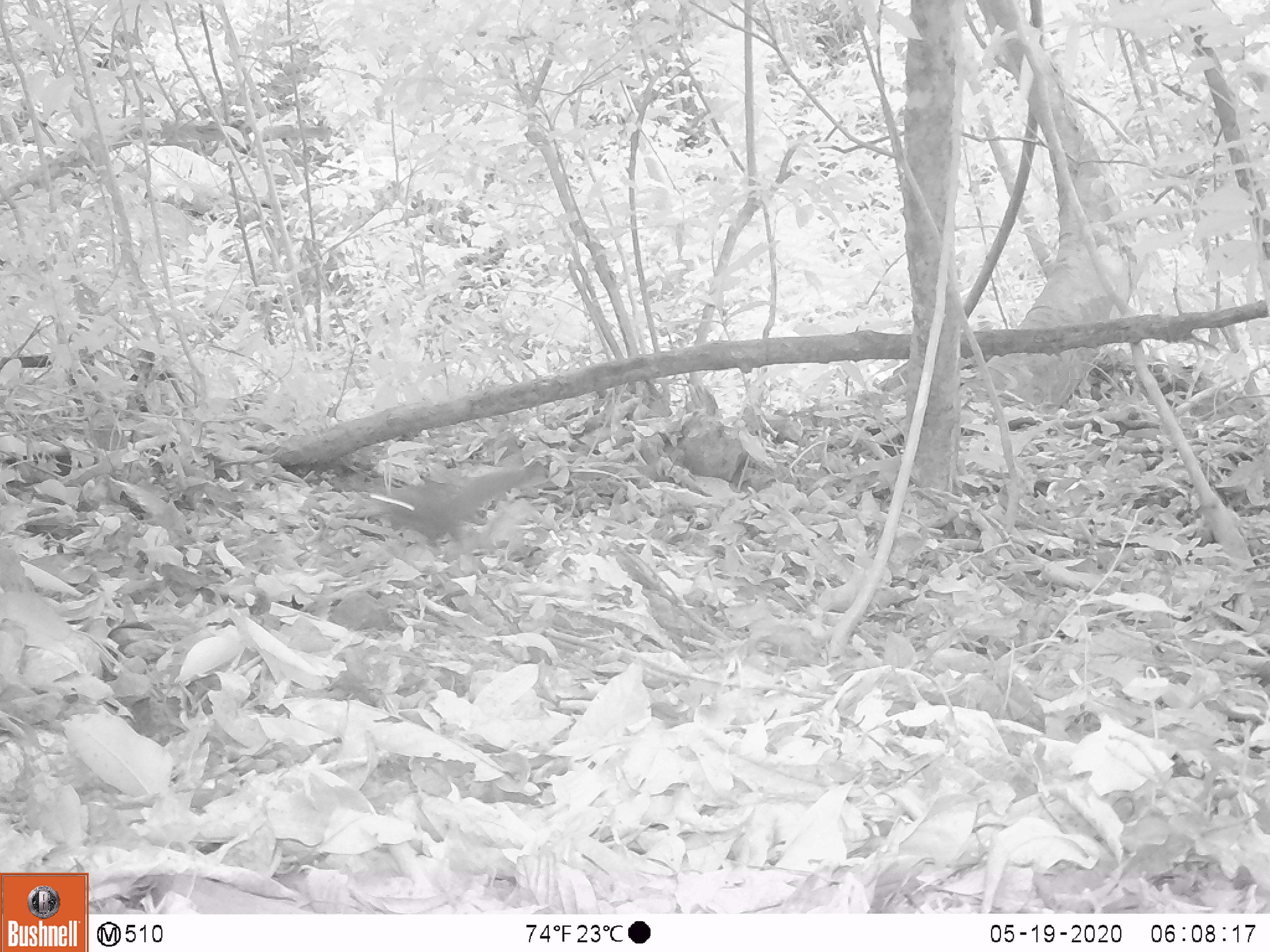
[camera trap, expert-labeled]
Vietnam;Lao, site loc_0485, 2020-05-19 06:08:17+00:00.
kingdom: Animalia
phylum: Chordata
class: Mammalia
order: Rodentia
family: Sciuridae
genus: Sciurus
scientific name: Sciurus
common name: squirrel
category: unidentified squirrel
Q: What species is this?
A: Unidentified squirrel (squirrel) (Sciurus).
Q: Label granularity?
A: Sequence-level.